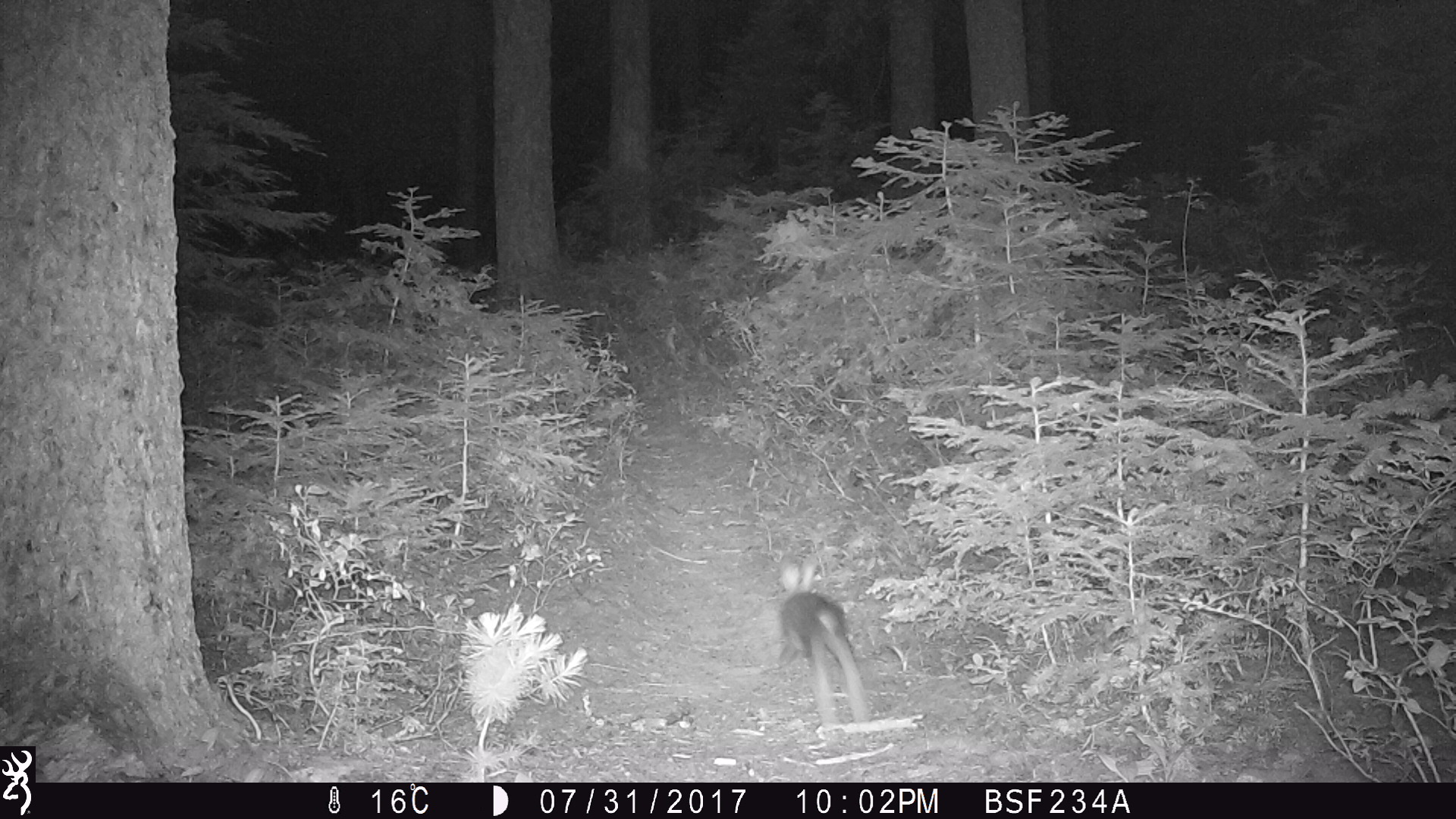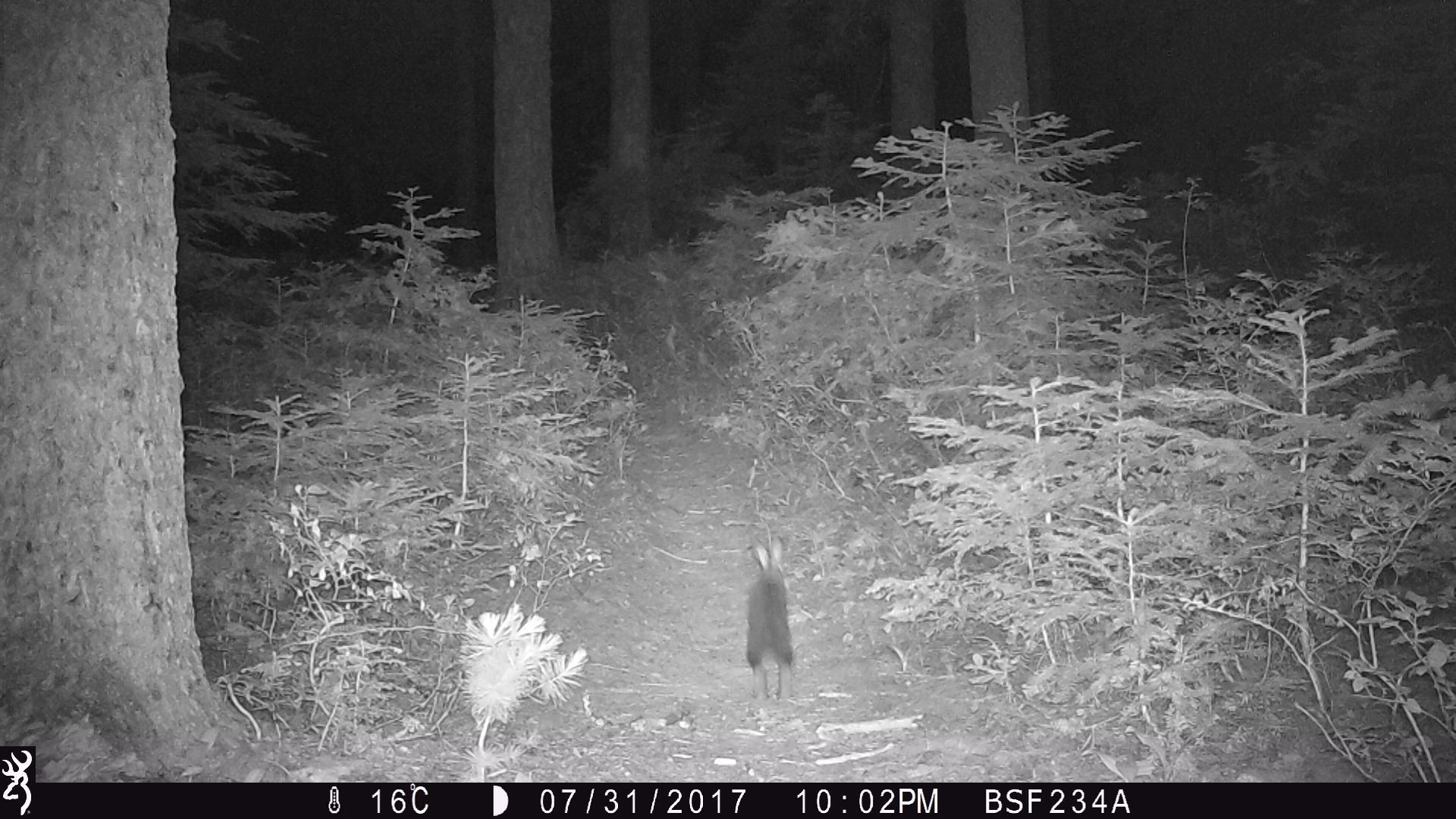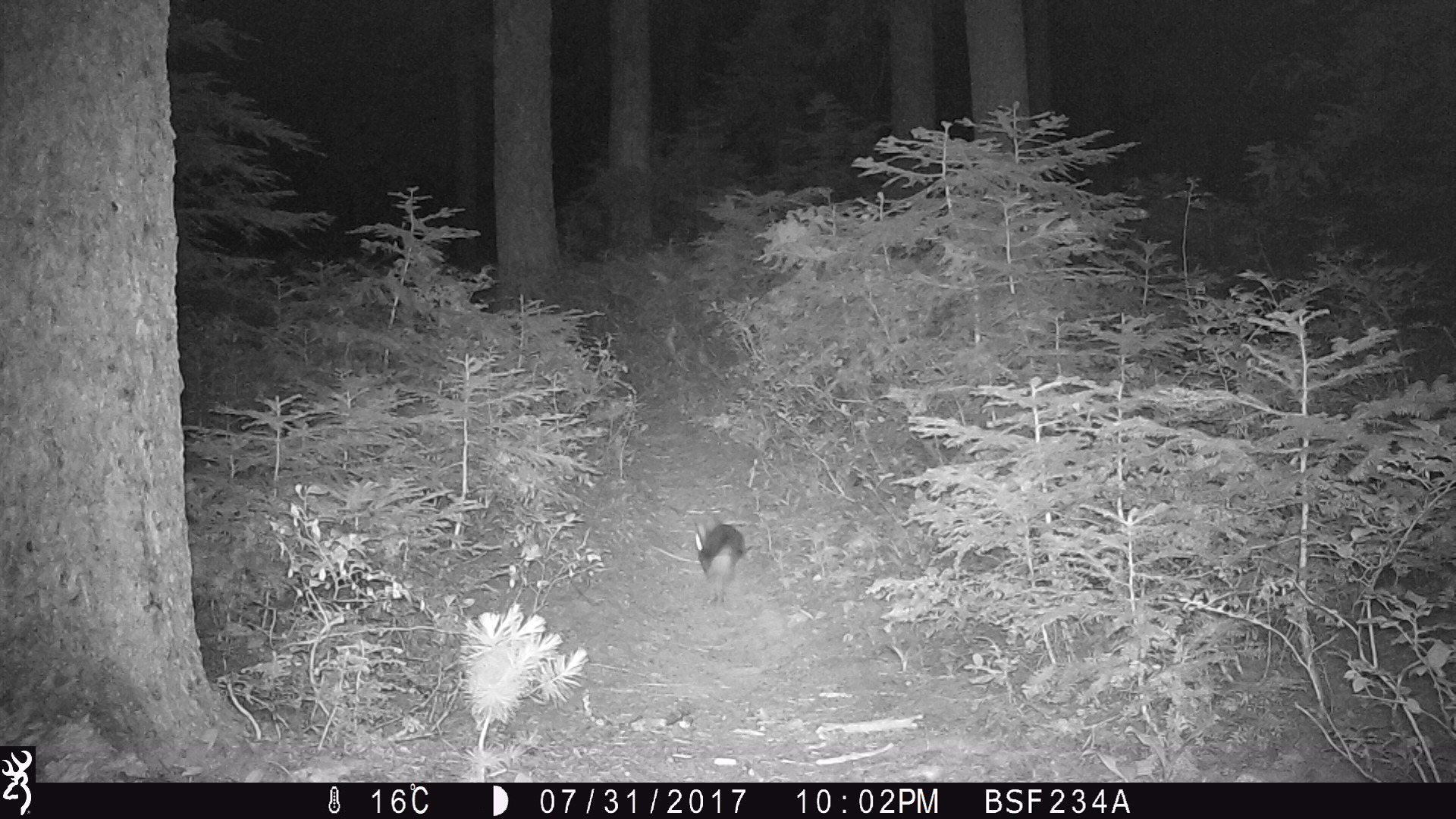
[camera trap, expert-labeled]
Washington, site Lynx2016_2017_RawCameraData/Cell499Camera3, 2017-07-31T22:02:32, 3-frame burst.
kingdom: Animalia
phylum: Chordata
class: Mammalia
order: Lagomorpha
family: Leporidae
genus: Lepus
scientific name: Lepus americanus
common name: snowshoe hare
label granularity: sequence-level